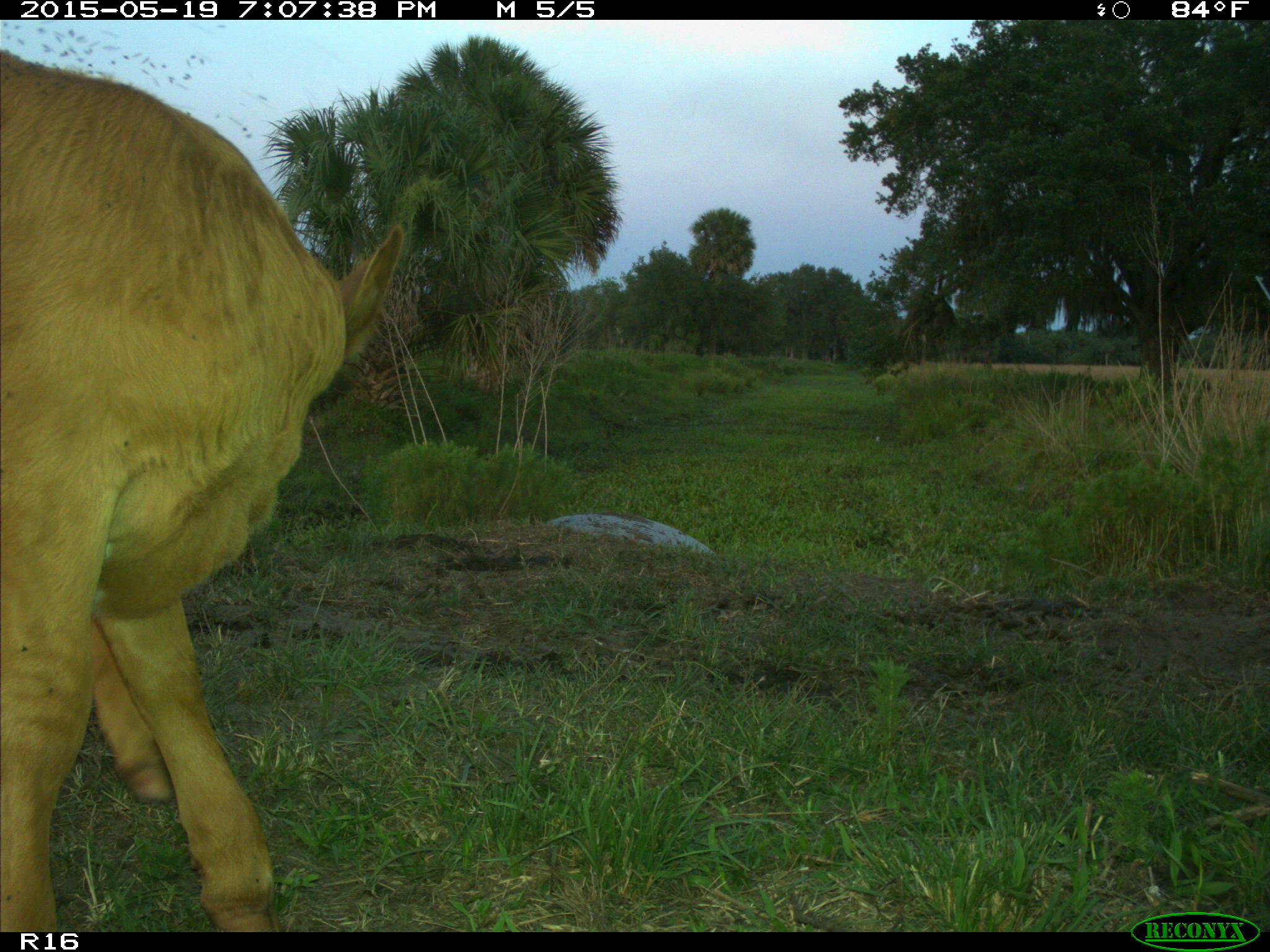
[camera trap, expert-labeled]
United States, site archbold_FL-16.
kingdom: Animalia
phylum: Chordata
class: Mammalia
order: Artiodactyla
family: Bovidae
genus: Bos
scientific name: Bos taurus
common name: domestic cow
Bos taurus (domestic cow).